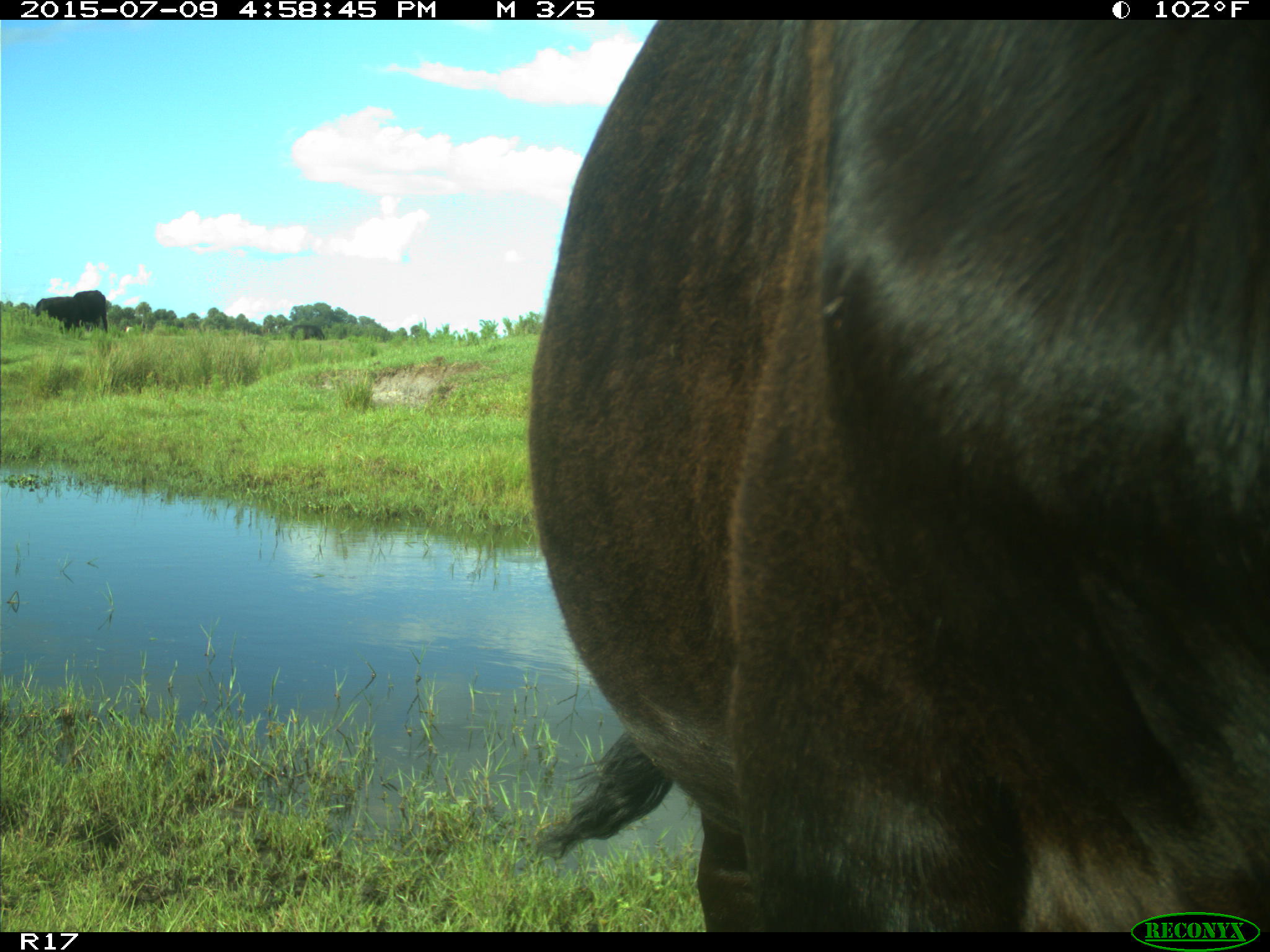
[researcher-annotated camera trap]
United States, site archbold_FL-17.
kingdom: Animalia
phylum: Chordata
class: Mammalia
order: Artiodactyla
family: Bovidae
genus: Bos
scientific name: Bos taurus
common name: domestic cow